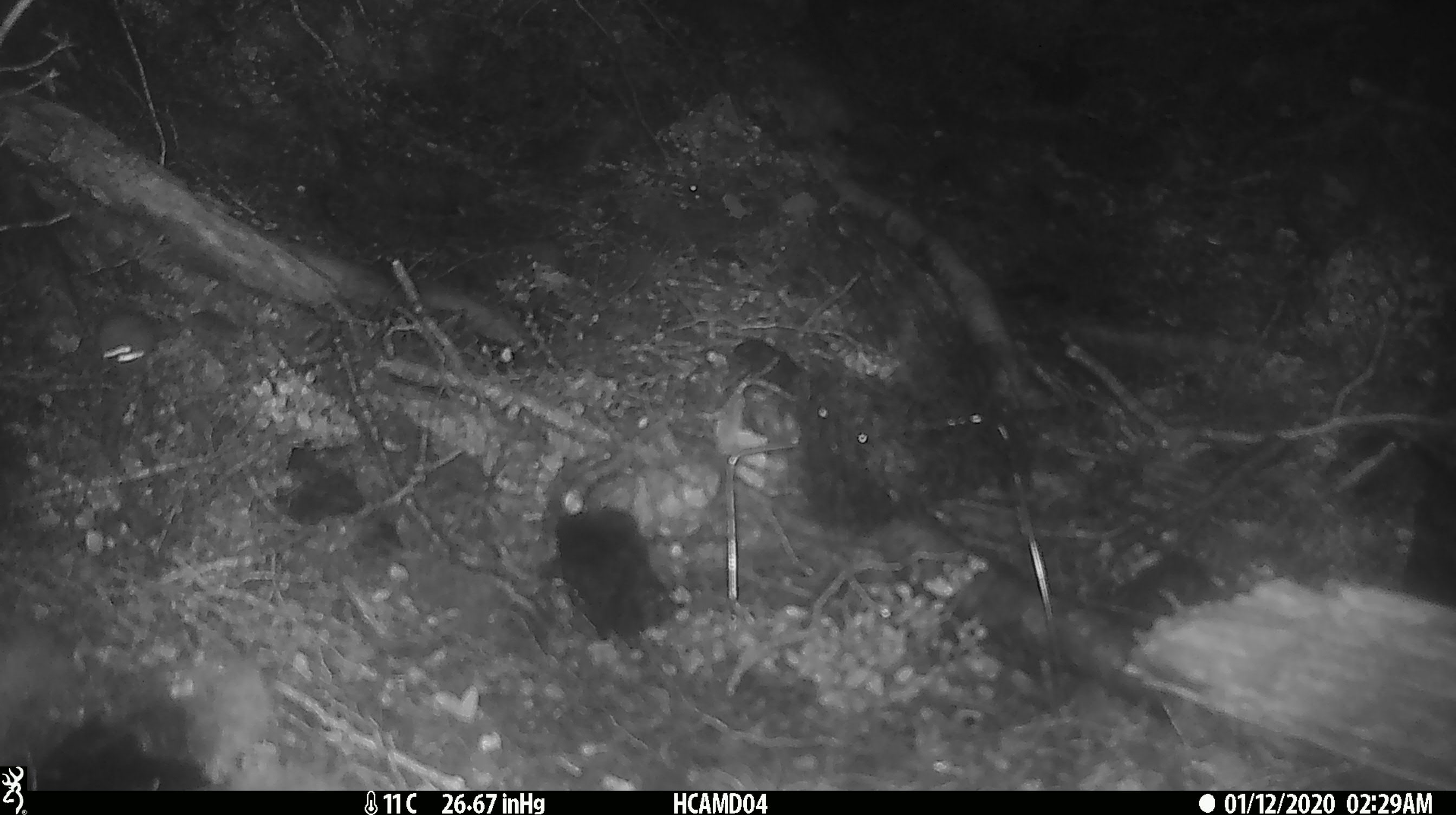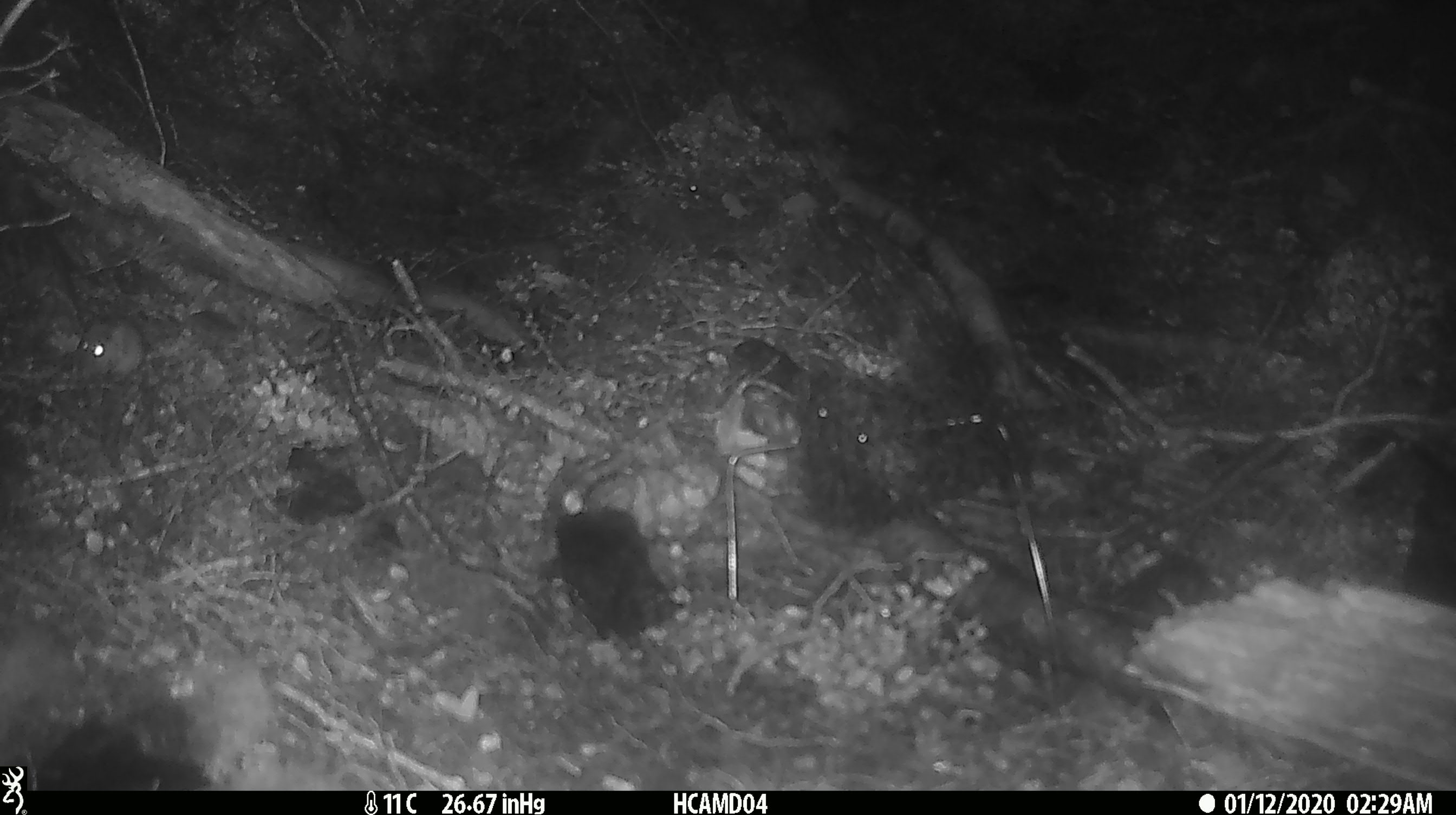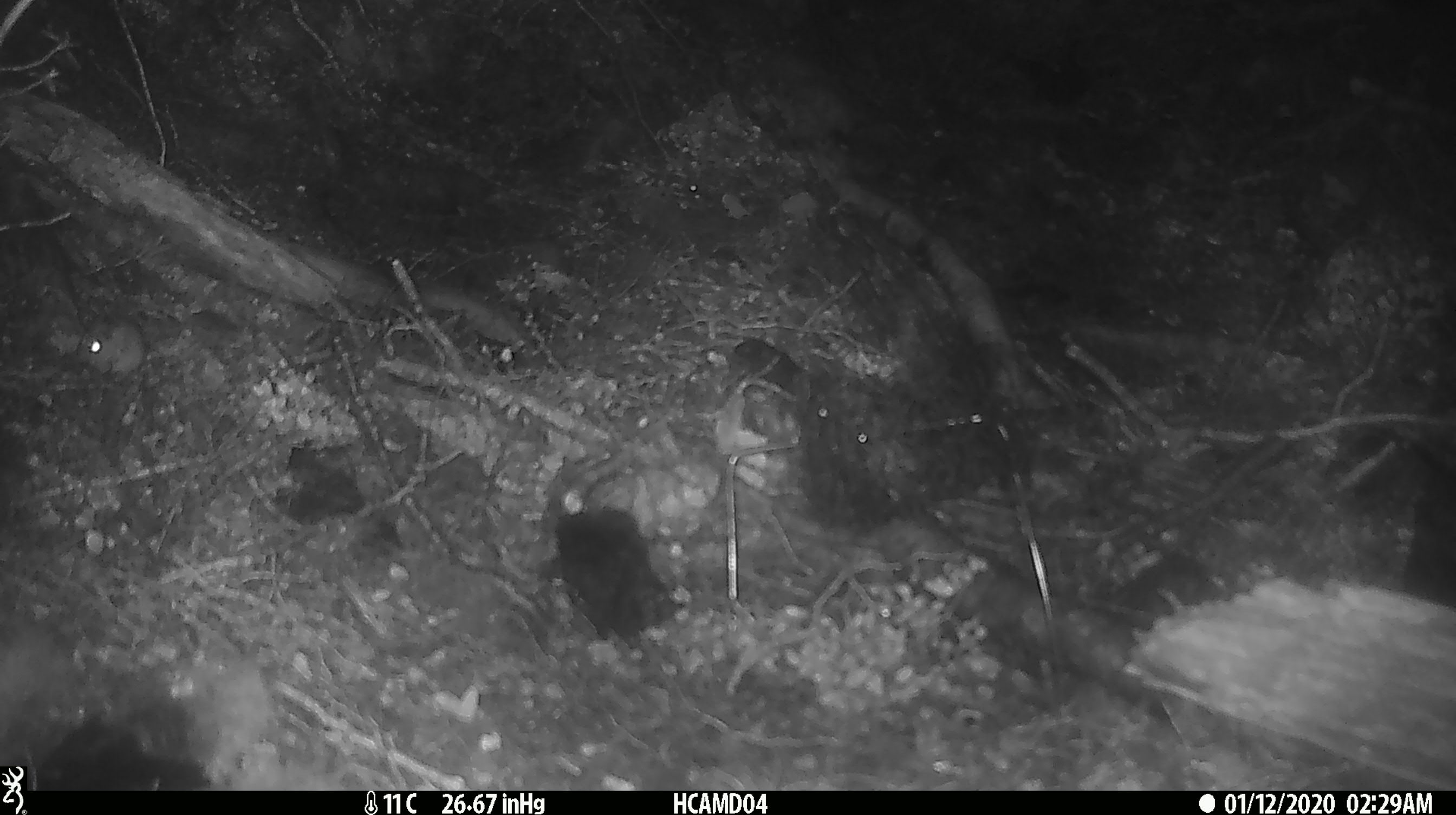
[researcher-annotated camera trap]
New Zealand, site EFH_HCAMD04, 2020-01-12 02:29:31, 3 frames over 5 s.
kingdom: Animalia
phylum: Chordata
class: Mammalia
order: Rodentia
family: Muridae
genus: Mus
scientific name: Mus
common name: mouse